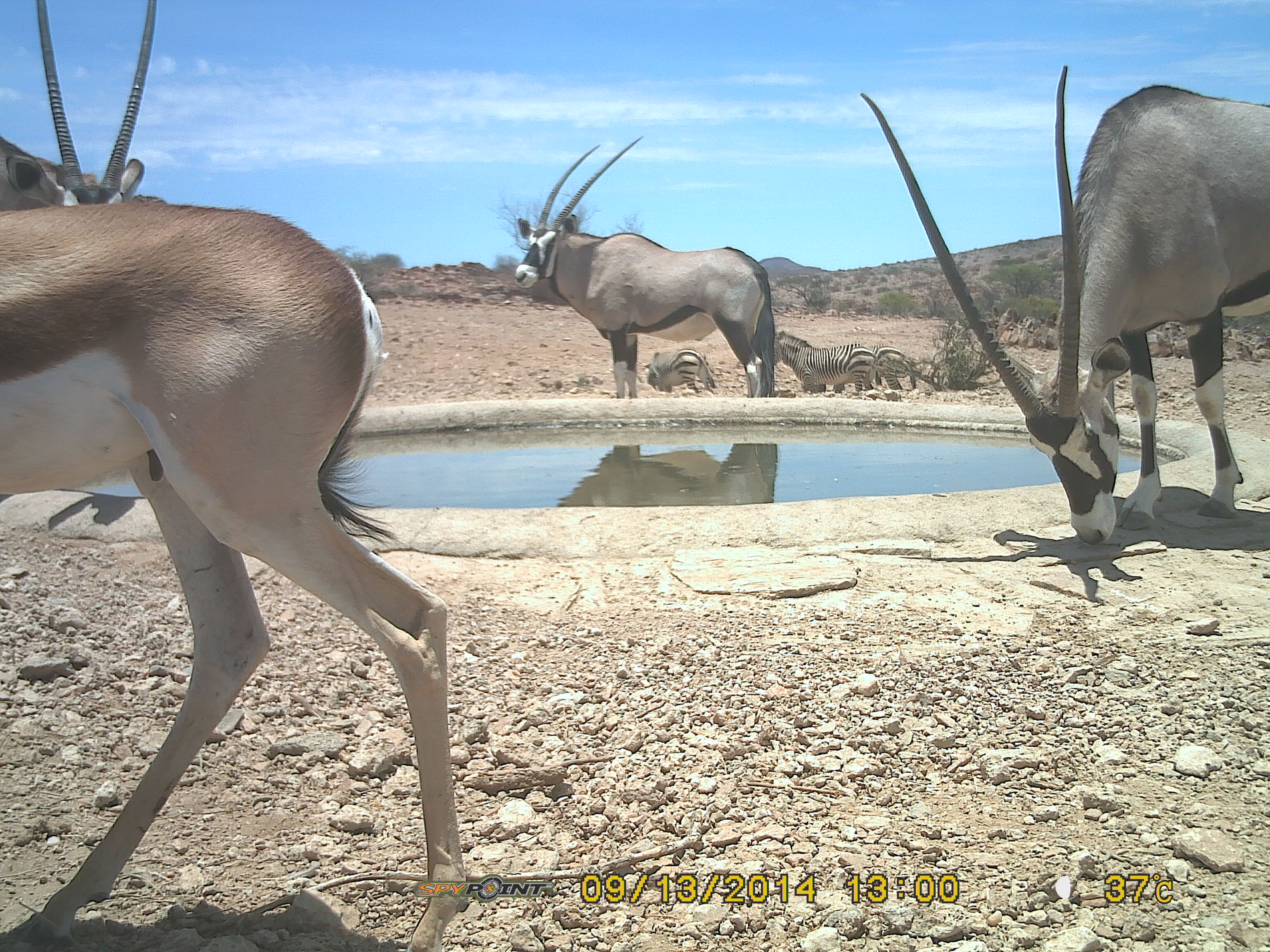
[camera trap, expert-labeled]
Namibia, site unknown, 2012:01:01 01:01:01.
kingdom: Animalia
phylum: Chordata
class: Mammalia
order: Artiodactyla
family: Bovidae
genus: Oryx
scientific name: Oryx gazella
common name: gemsbok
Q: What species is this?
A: Oryx gazella (gemsbok).